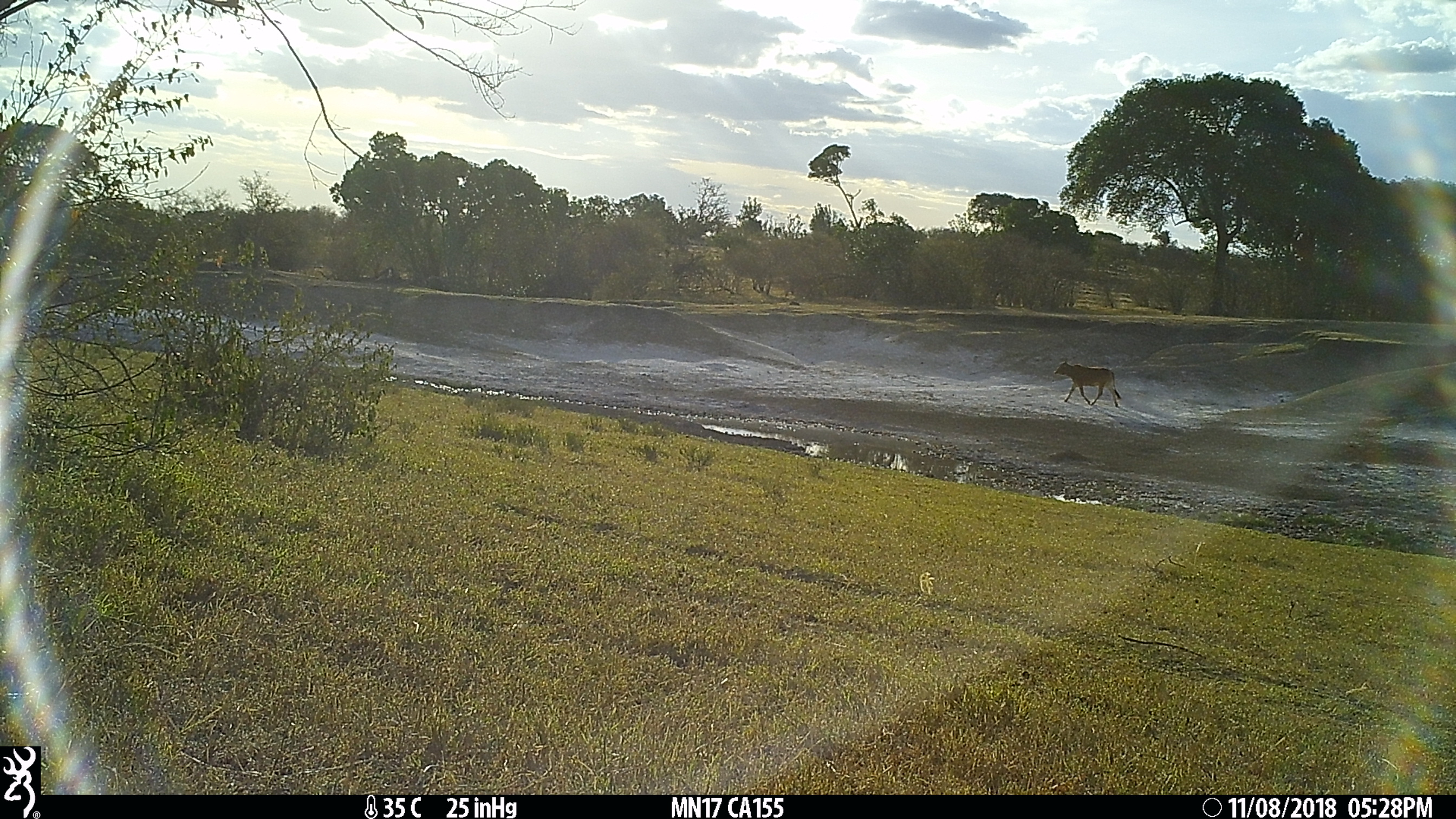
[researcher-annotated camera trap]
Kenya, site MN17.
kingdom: Animalia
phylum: Chordata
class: Mammalia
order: Artiodactyla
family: Bovidae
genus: Bos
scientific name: Bos taurus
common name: cattle